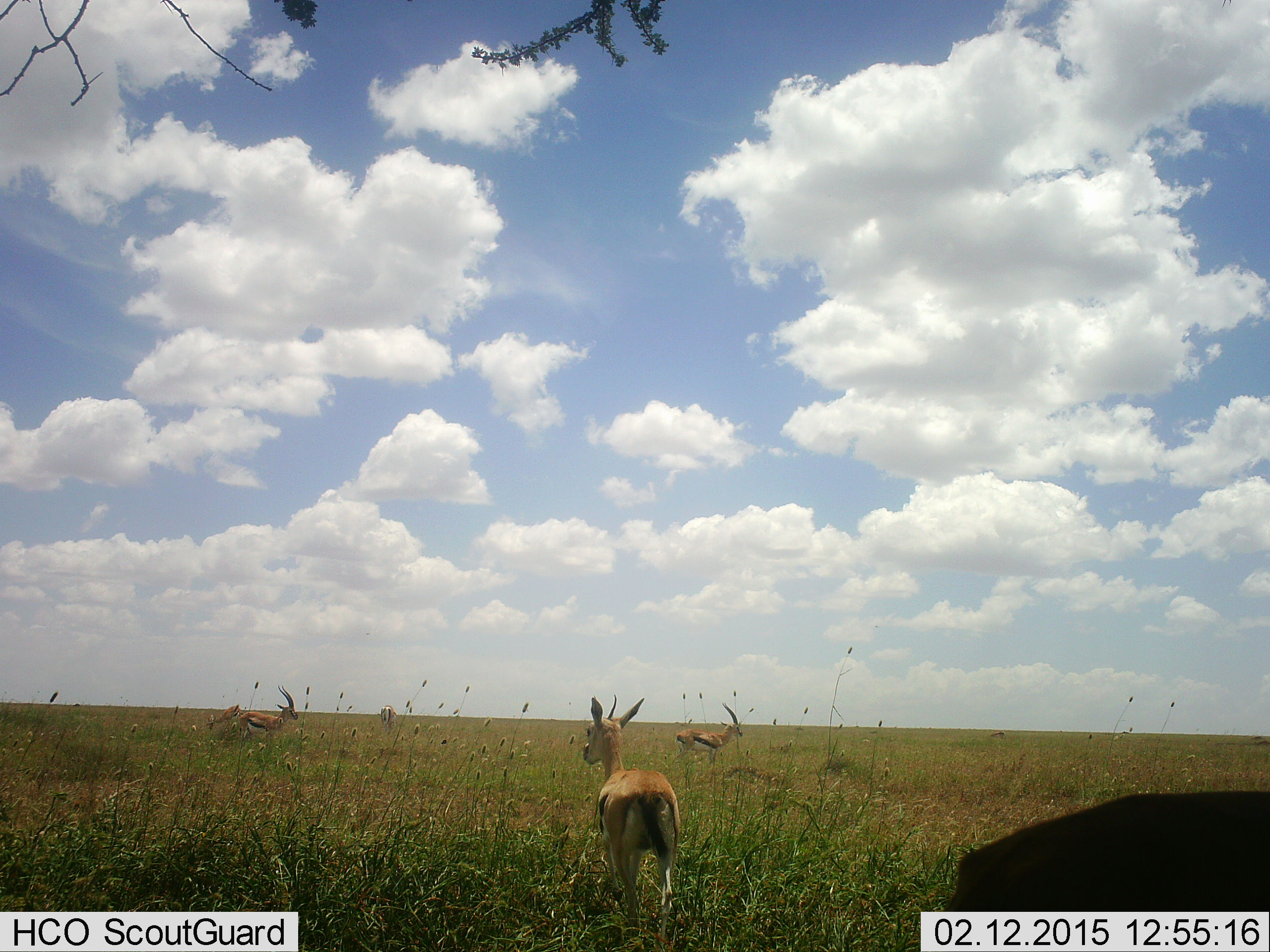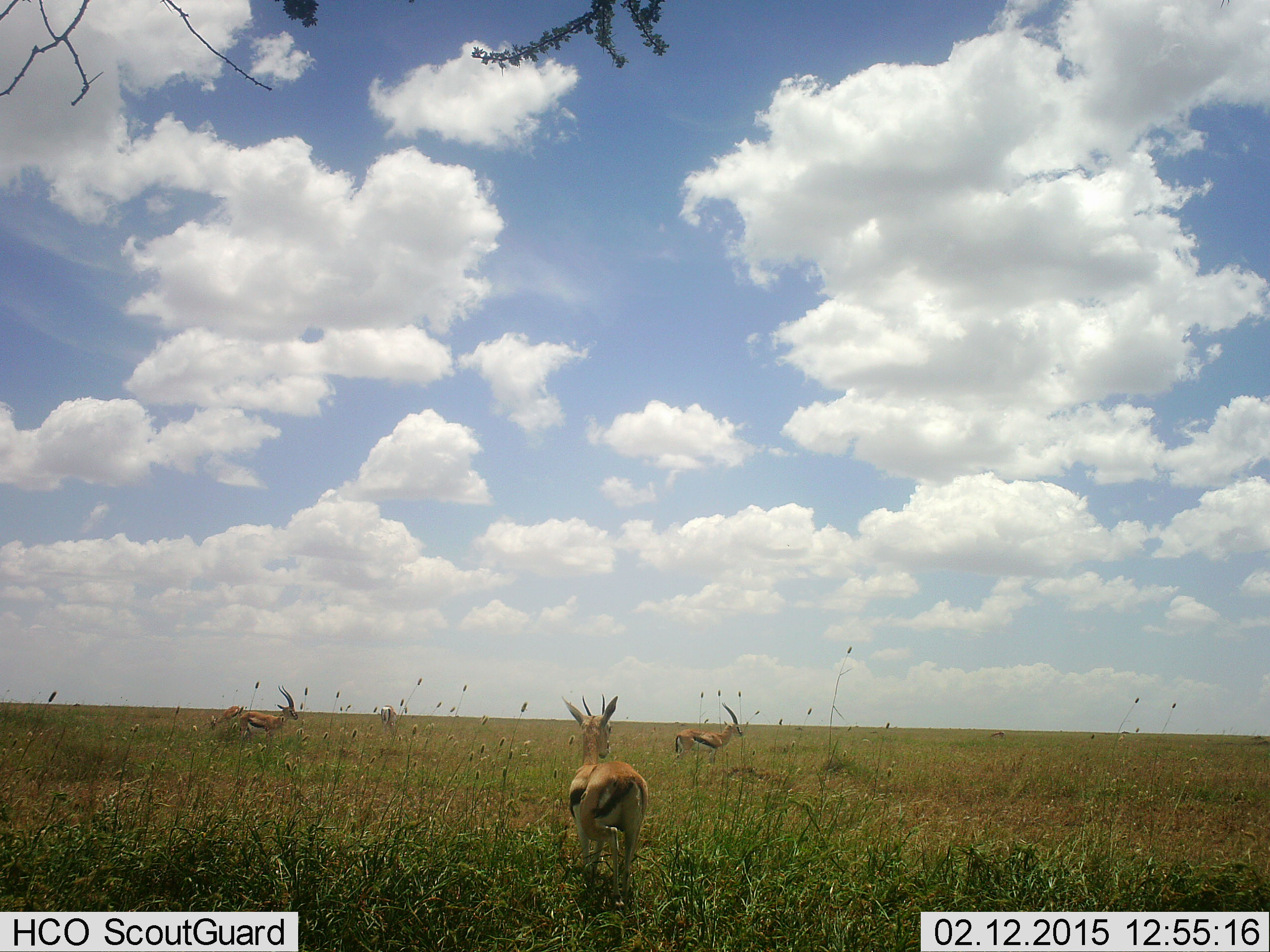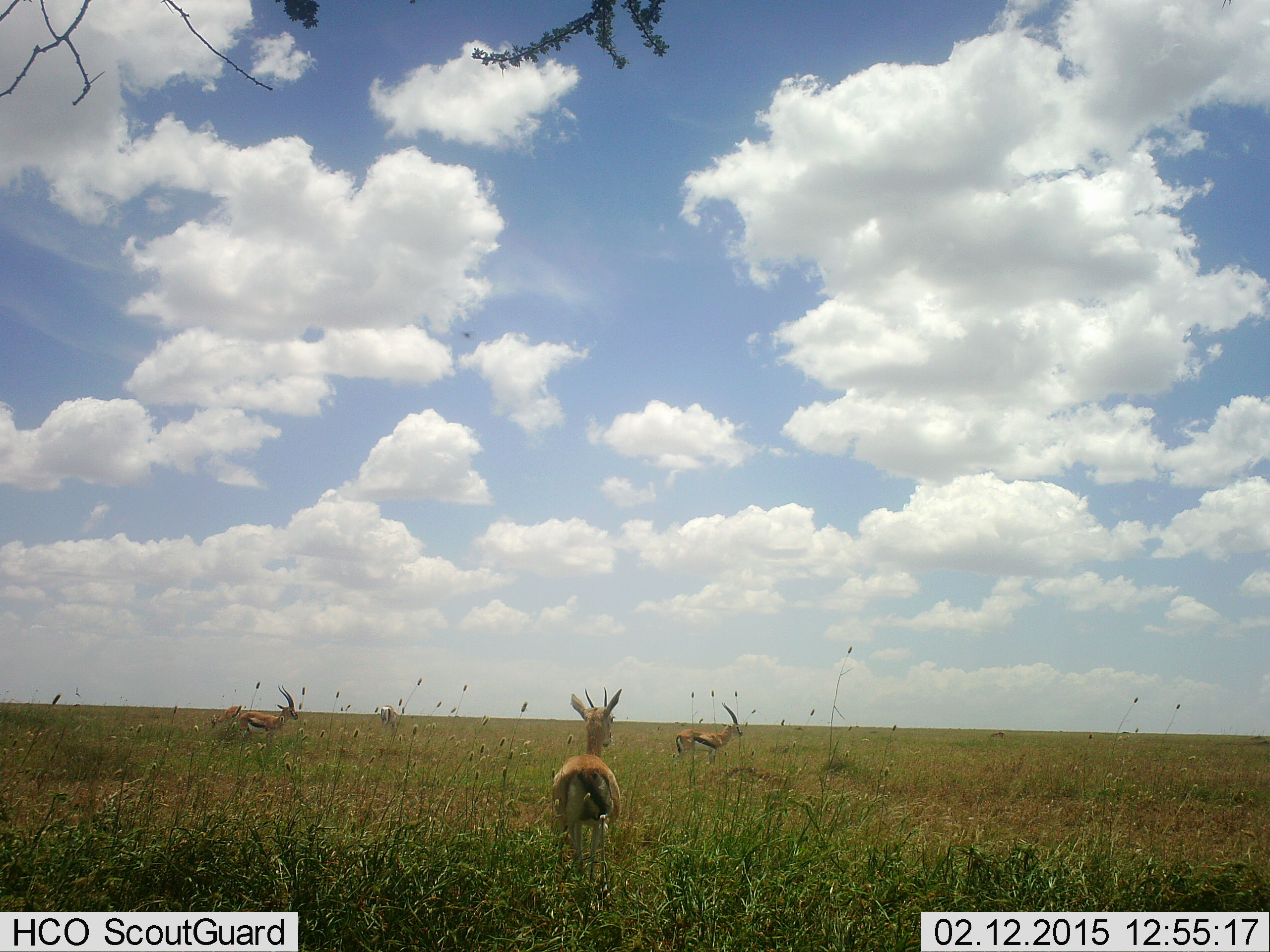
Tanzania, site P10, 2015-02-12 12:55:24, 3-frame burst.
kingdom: Animalia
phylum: Chordata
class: Mammalia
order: Artiodactyla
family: Bovidae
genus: Eudorcas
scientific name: Eudorcas thomsonii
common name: thomson's gazelle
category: gazellethomsons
Gazellethomsons (thomson's gazelle) (Eudorcas thomsonii), count 5. Behavior (volunteer vote fractions): standing 80%, resting 0%, moving 60%, interacting 0%. Young present (vote fraction): 0%. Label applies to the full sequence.